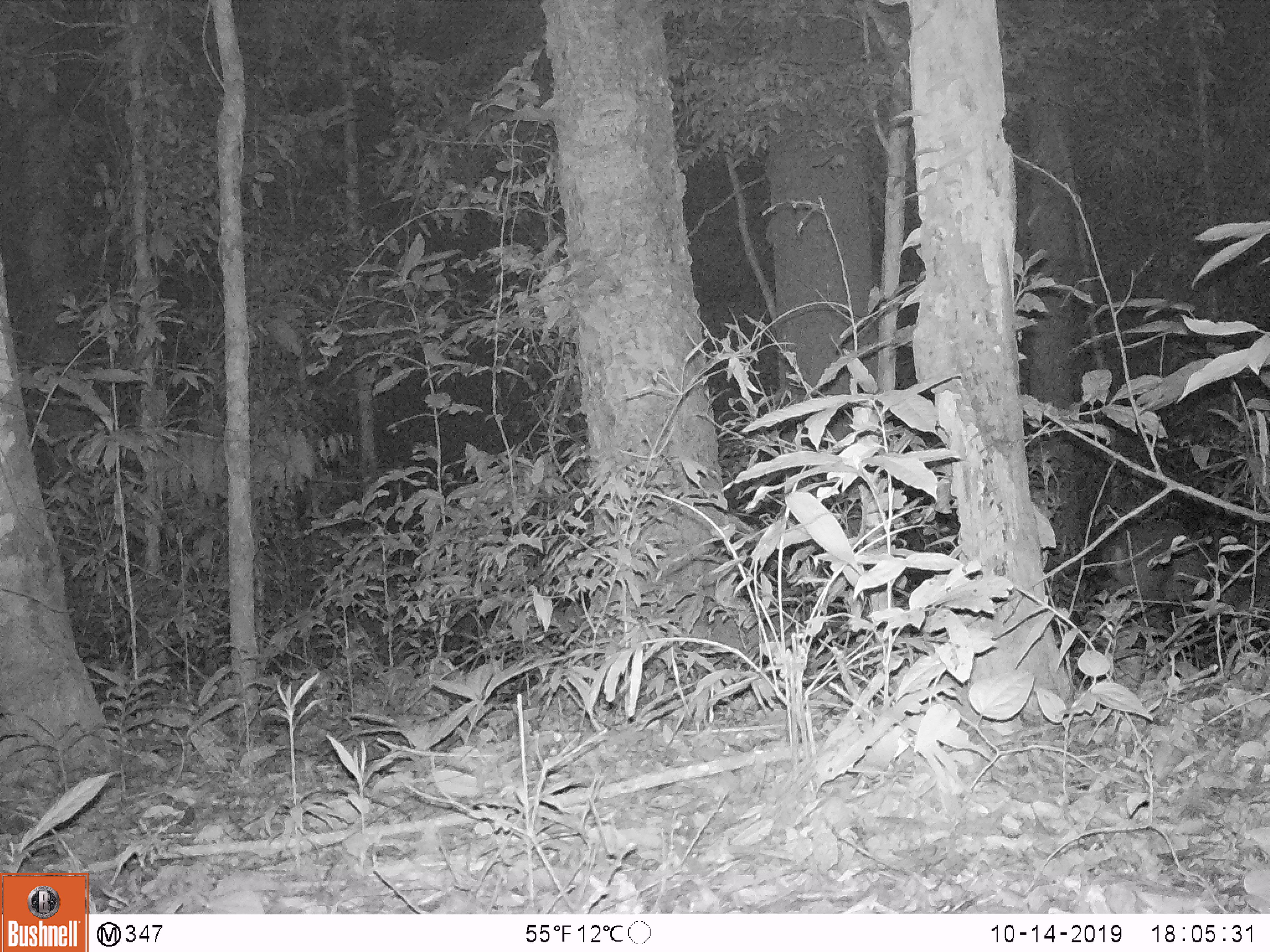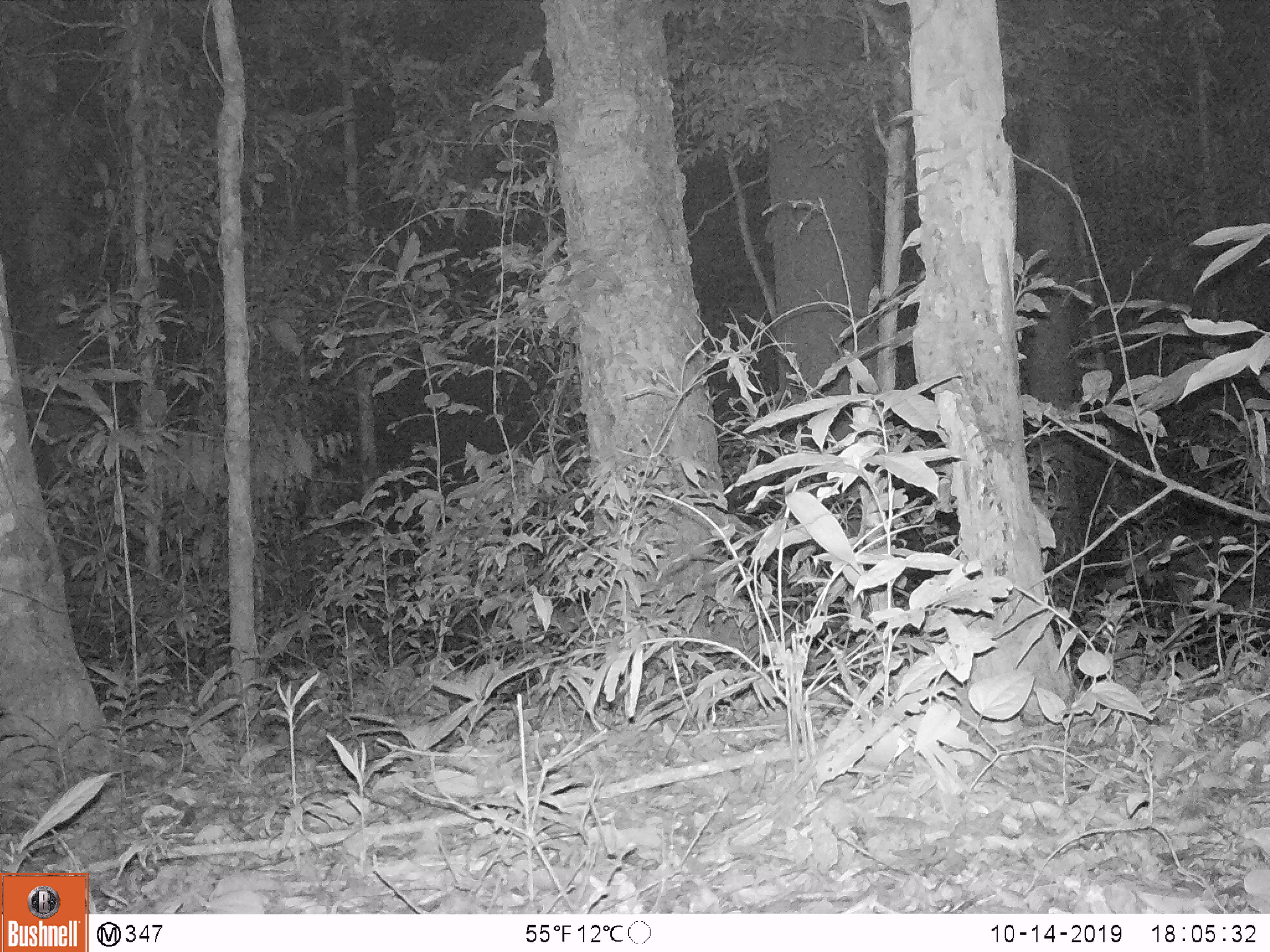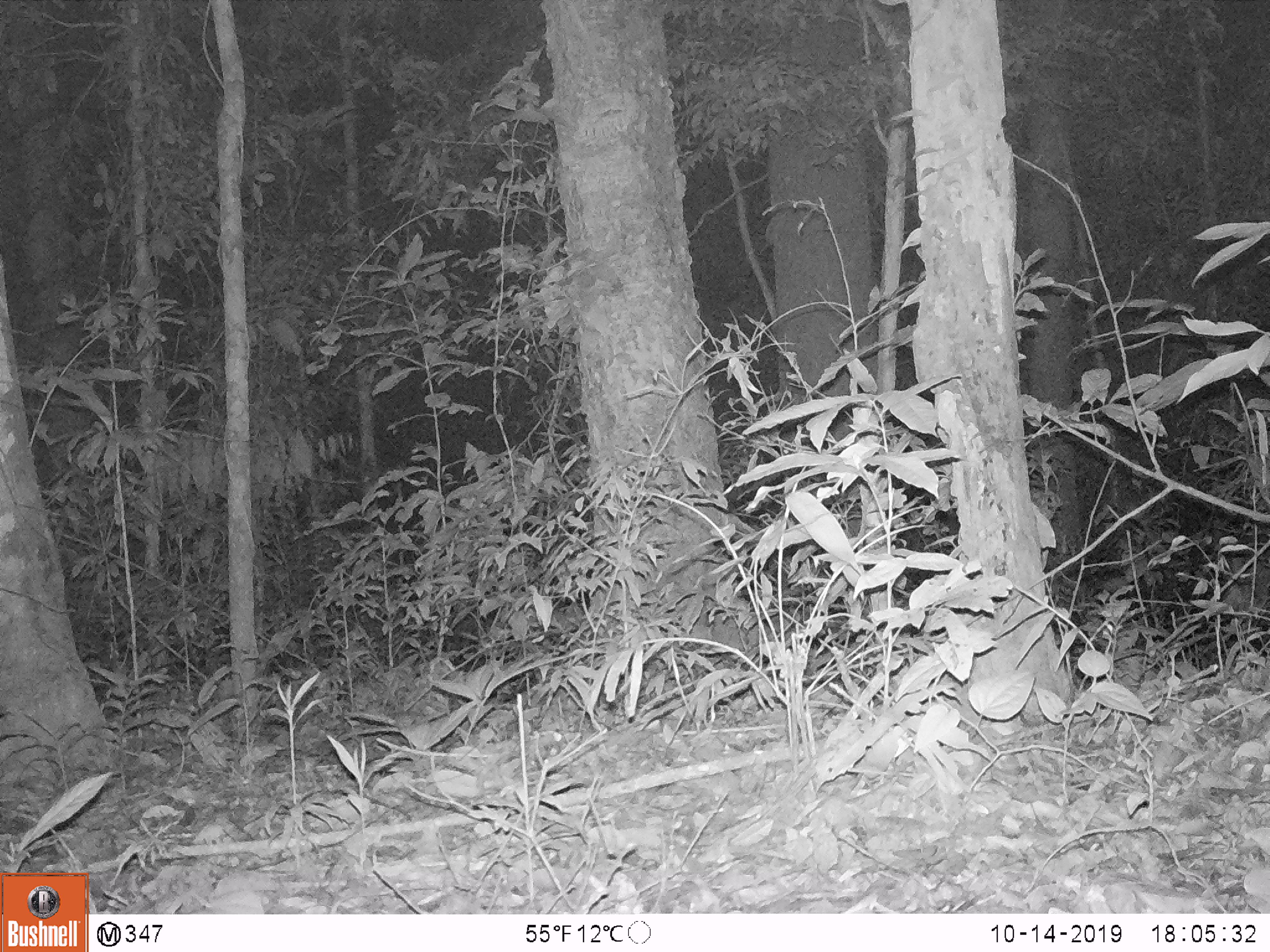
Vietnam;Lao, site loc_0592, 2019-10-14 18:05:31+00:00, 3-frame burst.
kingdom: Animalia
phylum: Chordata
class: Mammalia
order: Artiodactyla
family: Cervidae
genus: Muntiacus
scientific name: Muntiacus rooseveltorum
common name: roosevelt's muntjac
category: roosevelts muntjac group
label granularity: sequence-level